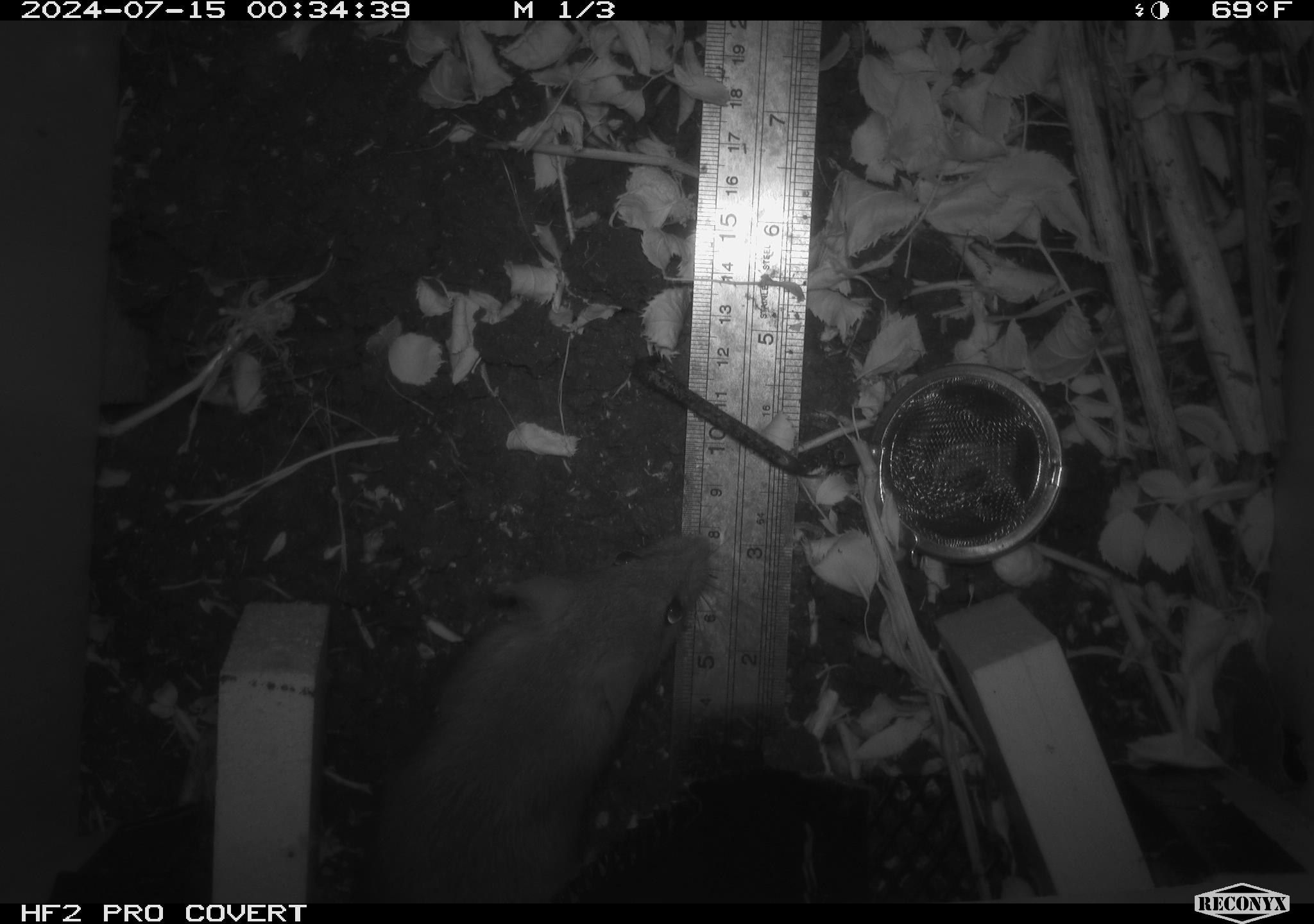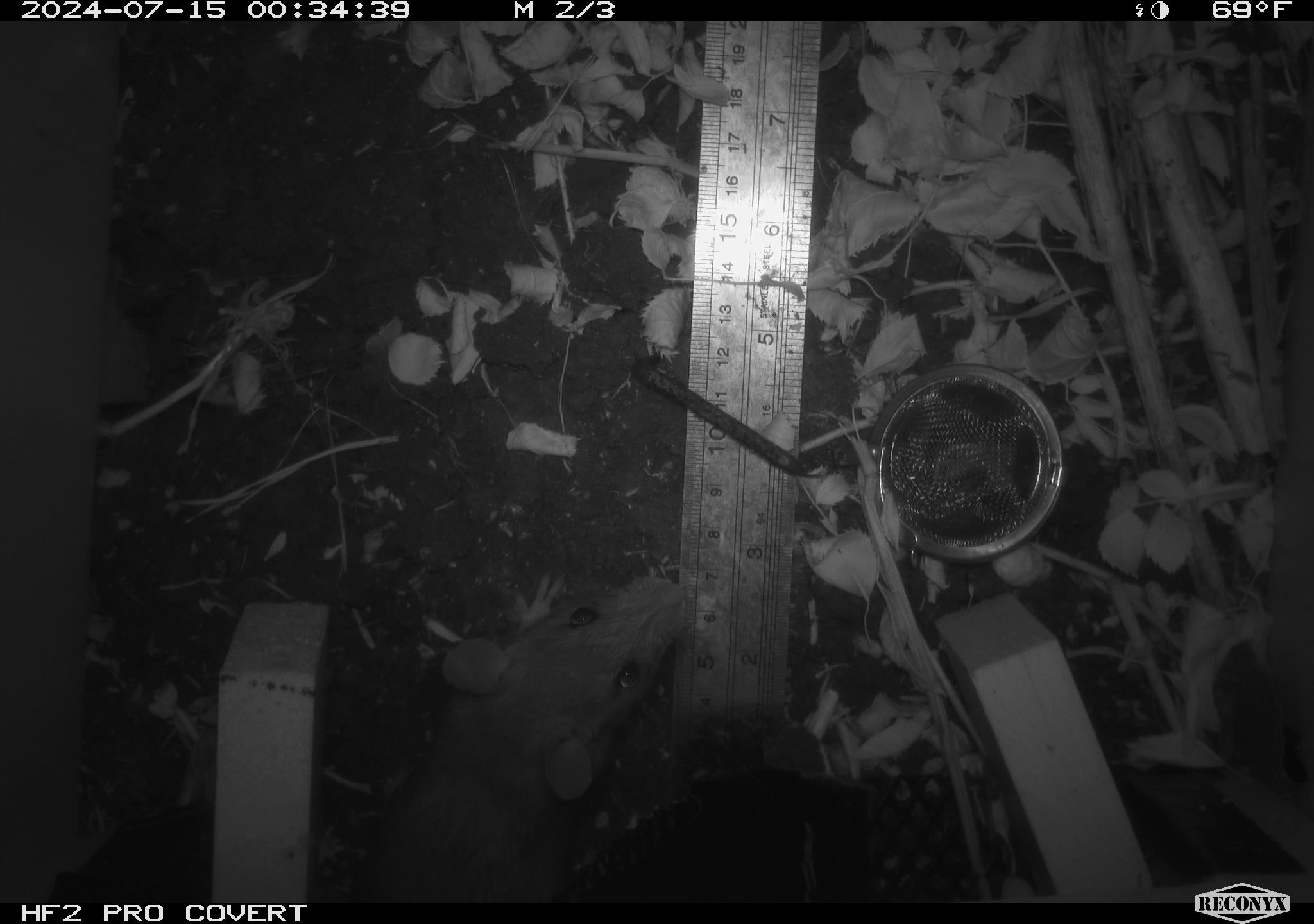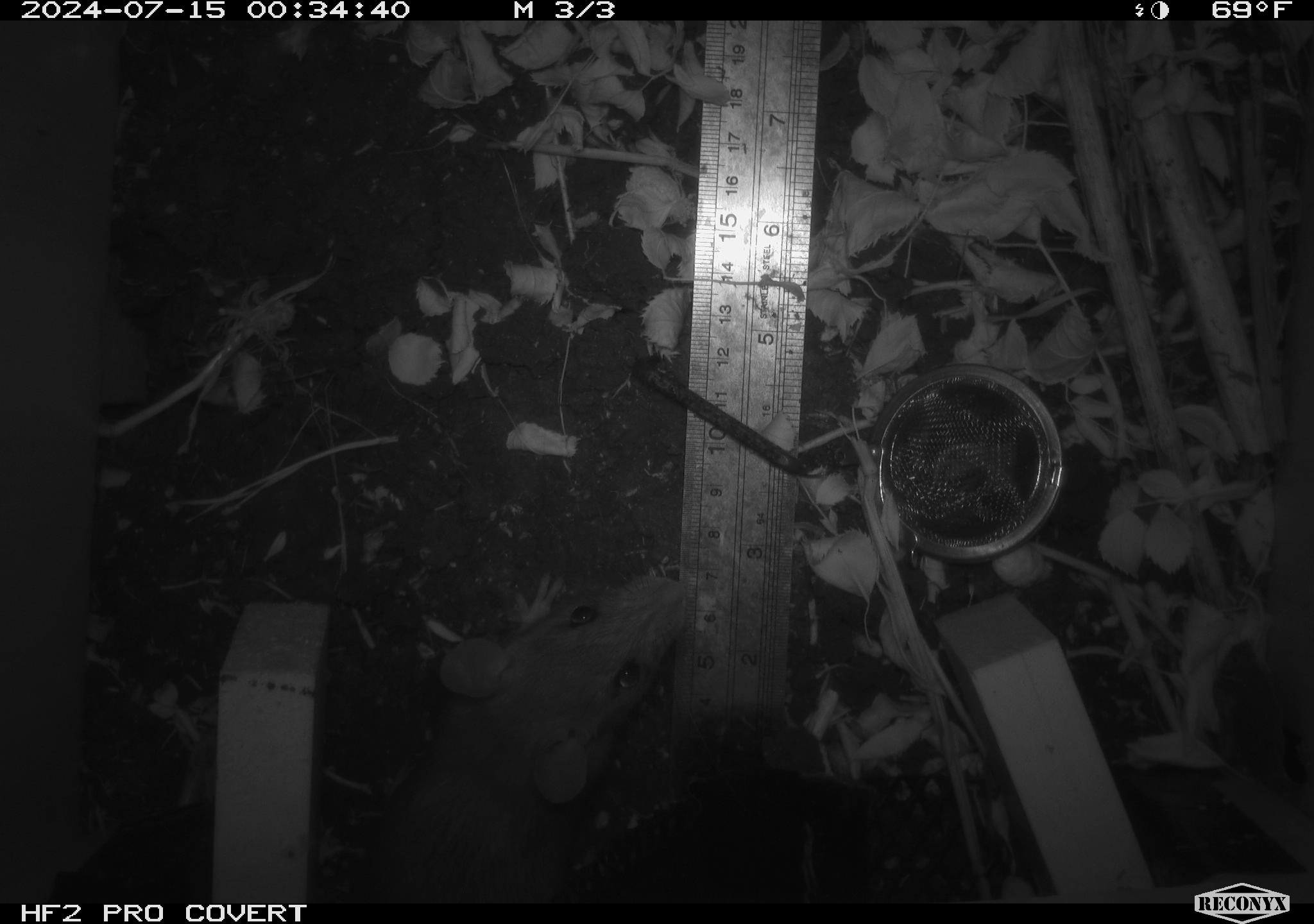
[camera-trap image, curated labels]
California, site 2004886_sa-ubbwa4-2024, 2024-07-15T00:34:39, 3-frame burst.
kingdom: Animalia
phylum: Chordata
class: Mammalia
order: Rodentia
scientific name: Rodentia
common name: woodrat or rat or mouse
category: woodrat or rat or mouse species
Woodrat or rat or mouse species (woodrat or rat or mouse) (Rodentia).